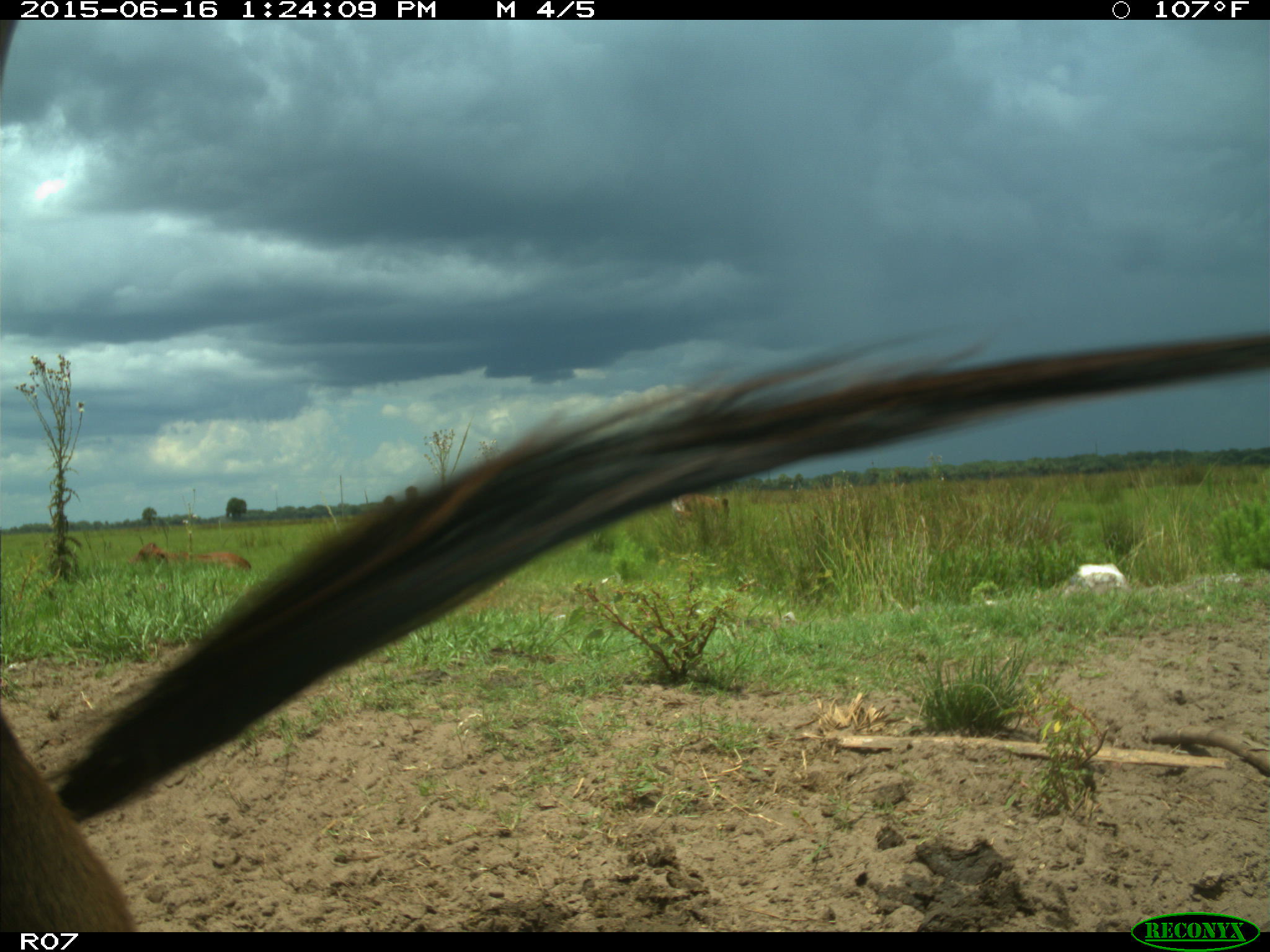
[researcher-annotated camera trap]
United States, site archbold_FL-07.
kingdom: Animalia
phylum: Chordata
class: Mammalia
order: Artiodactyla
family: Bovidae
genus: Bos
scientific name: Bos taurus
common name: domestic cow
Bos taurus (domestic cow).